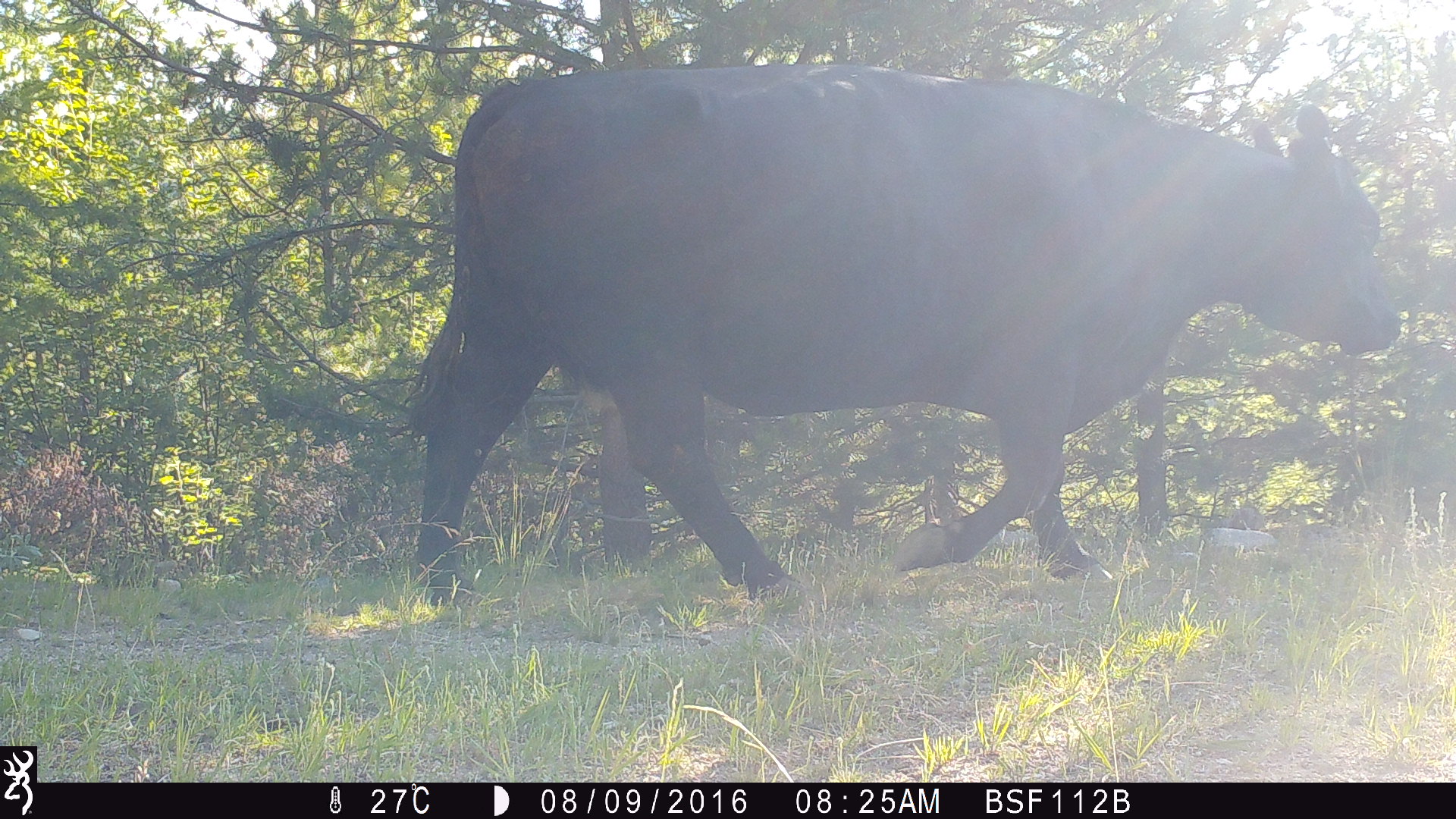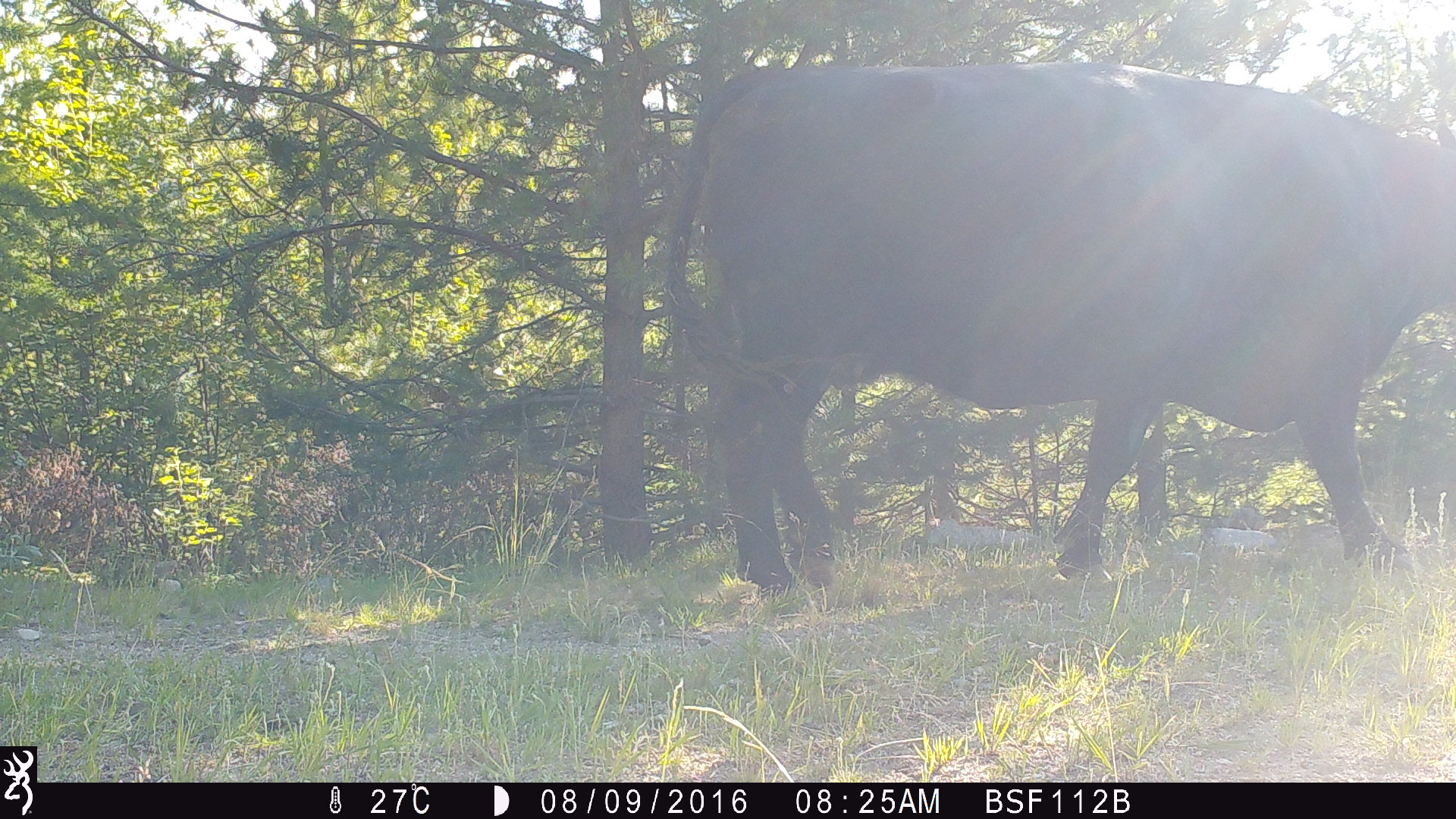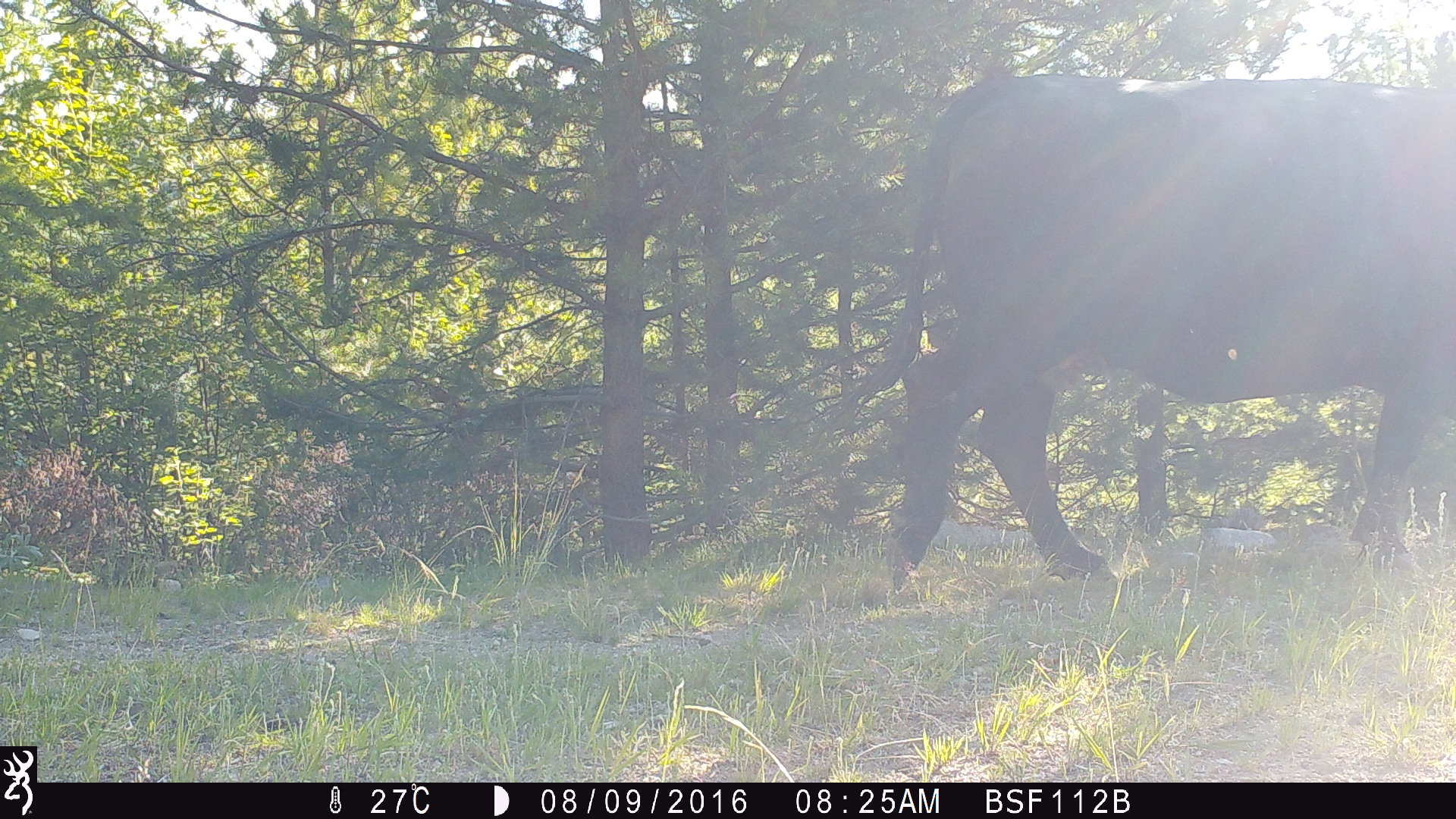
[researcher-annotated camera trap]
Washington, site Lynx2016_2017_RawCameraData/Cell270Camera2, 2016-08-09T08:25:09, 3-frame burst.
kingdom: Animalia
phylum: Chordata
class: Mammalia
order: Artiodactyla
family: Bovidae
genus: Bos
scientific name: Bos taurus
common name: domestic cattle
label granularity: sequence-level